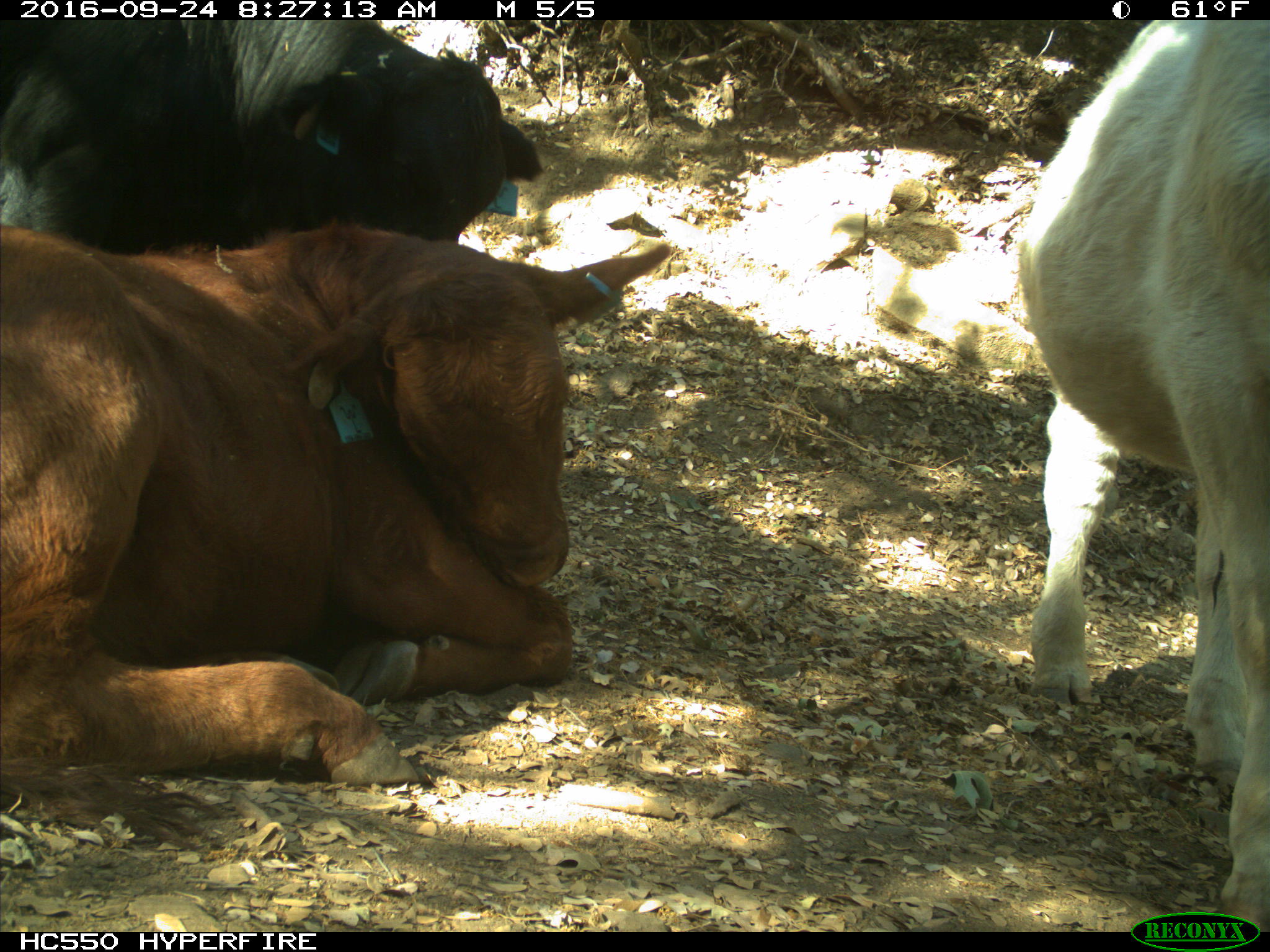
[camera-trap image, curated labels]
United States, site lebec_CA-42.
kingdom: Animalia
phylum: Chordata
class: Mammalia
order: Artiodactyla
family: Bovidae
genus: Bos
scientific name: Bos taurus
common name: domestic cow